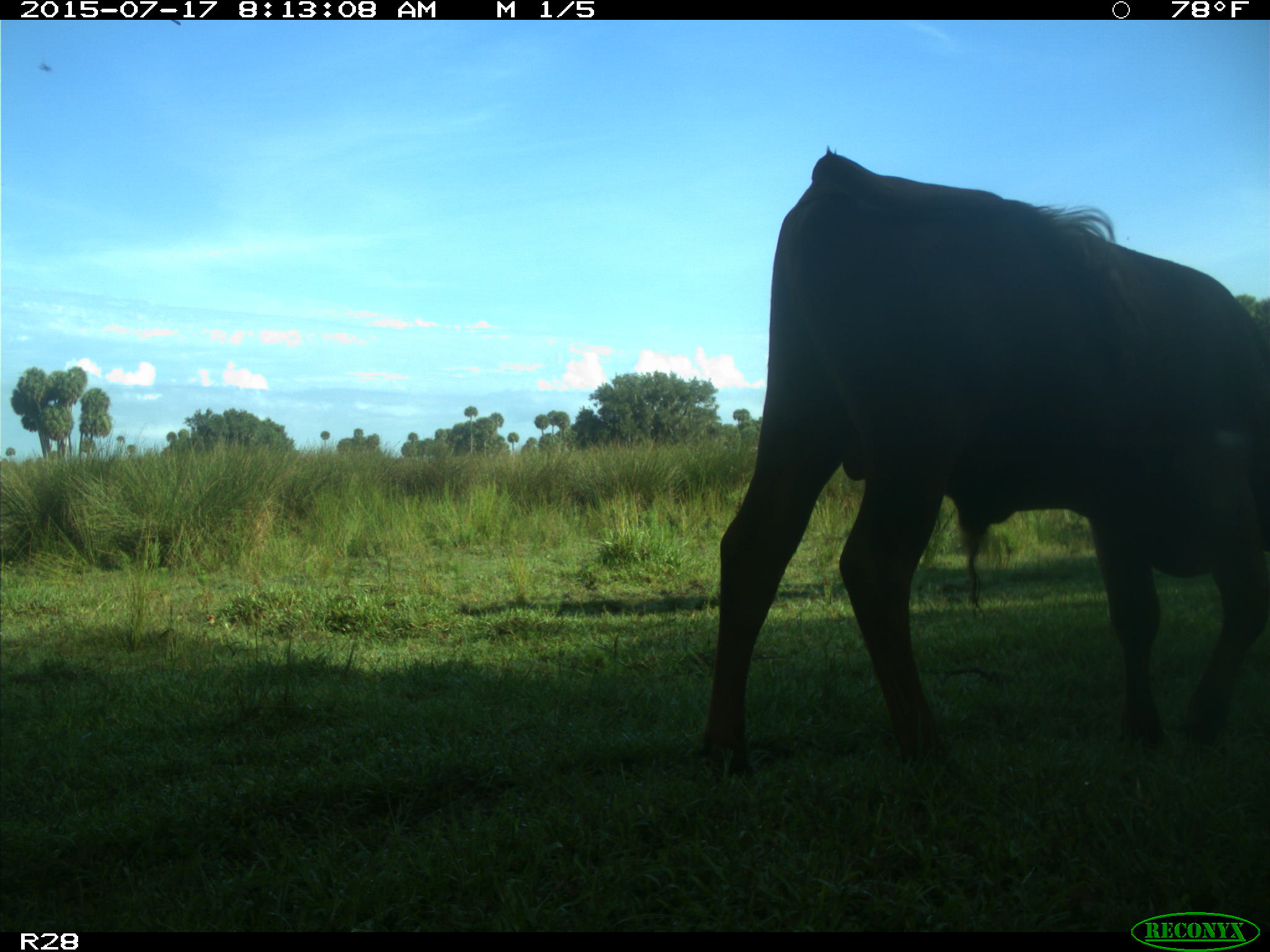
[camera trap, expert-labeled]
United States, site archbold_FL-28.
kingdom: Animalia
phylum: Chordata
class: Mammalia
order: Artiodactyla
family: Bovidae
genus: Bos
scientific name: Bos taurus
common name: domestic cow